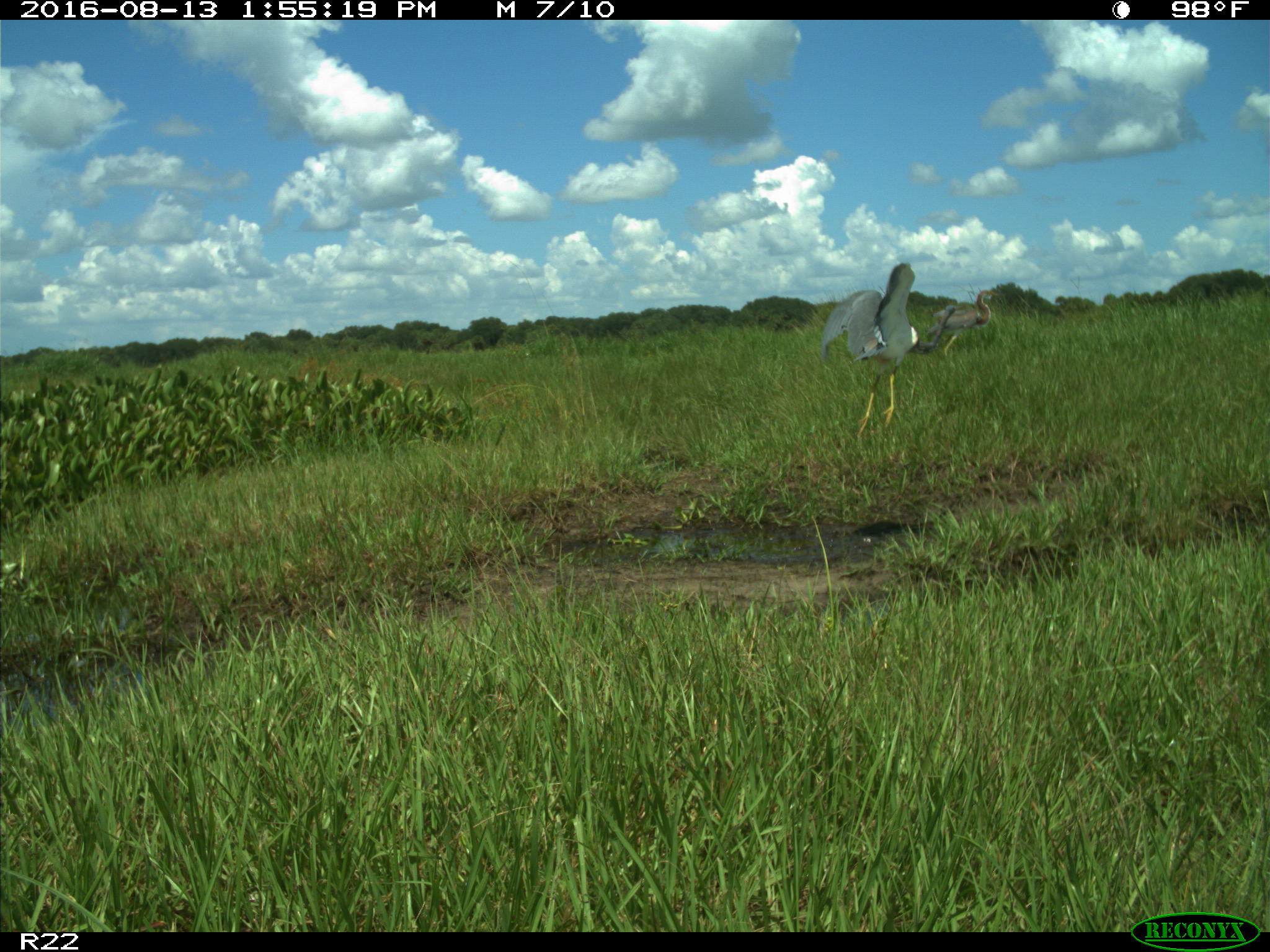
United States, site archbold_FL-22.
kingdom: Animalia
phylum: Chordata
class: Aves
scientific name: Aves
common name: birds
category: unidentified bird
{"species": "unidentified bird (birds) (Aves)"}